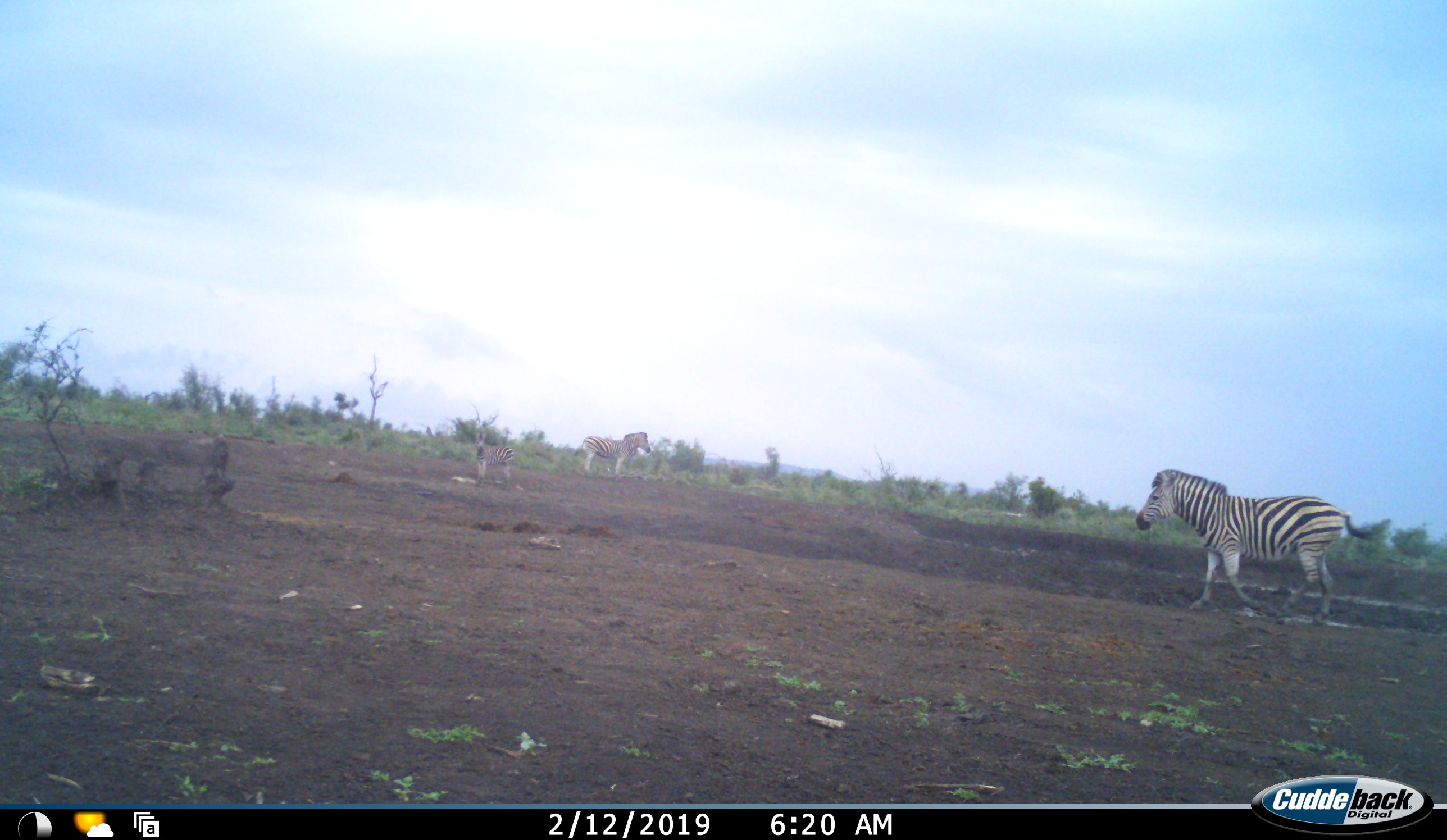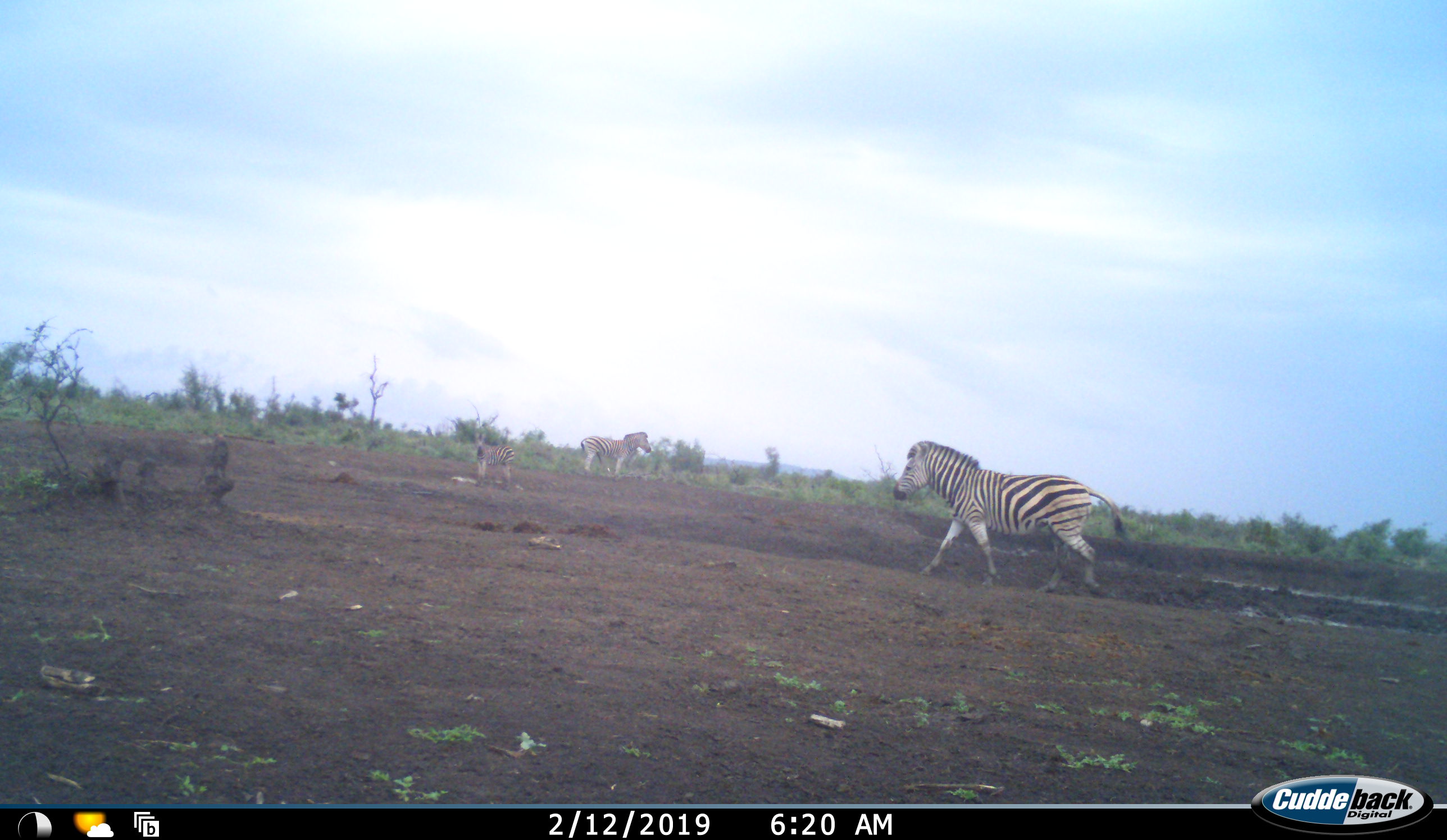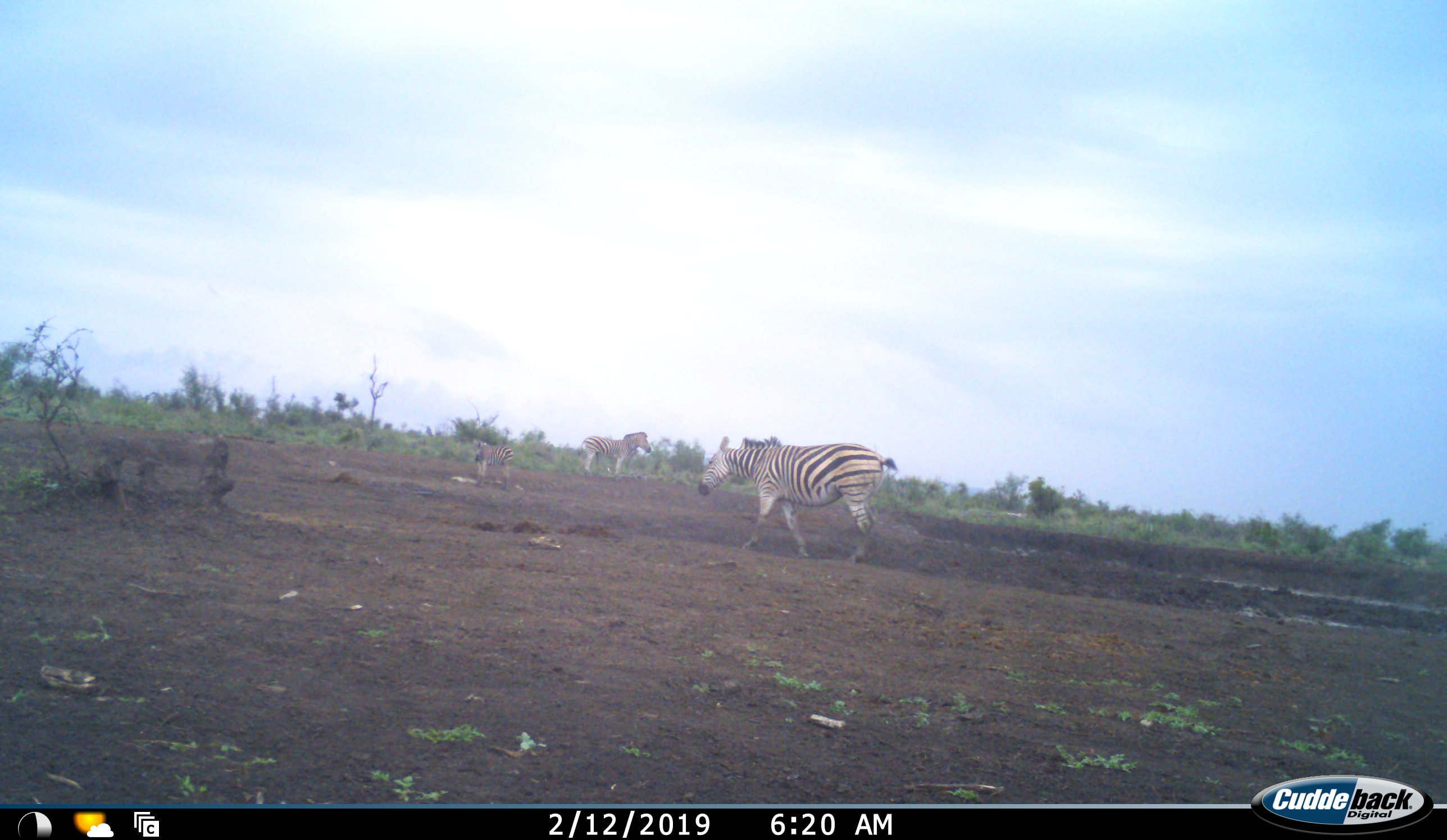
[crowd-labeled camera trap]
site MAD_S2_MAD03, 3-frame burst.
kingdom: Animalia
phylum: Chordata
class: Mammalia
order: Perissodactyla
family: Equidae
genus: Equus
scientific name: Equus quagga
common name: plains zebra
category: zebraplains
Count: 3.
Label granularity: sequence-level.